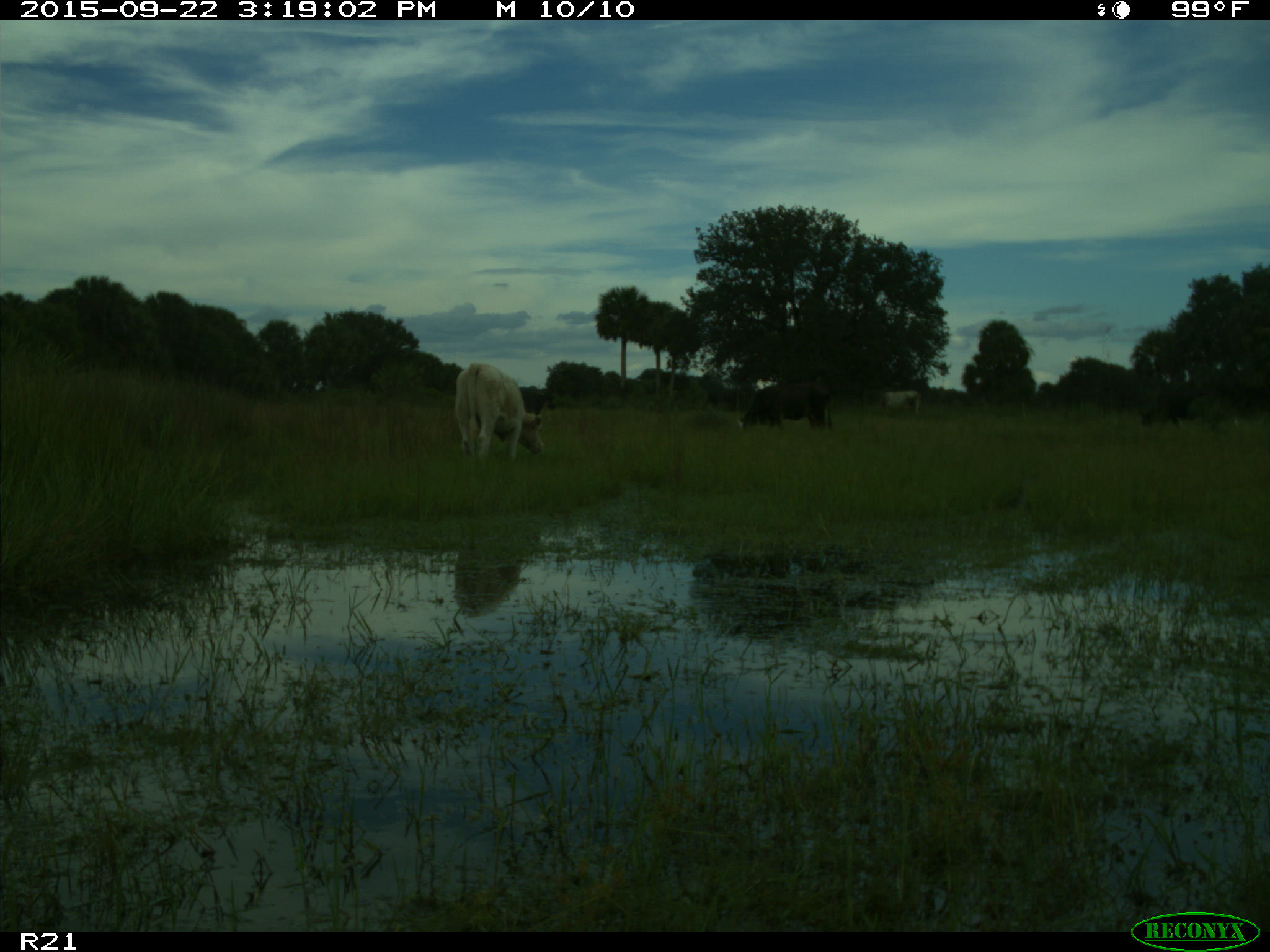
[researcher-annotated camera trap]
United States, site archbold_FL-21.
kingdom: Animalia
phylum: Chordata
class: Mammalia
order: Artiodactyla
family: Bovidae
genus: Bos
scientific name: Bos taurus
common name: domestic cow